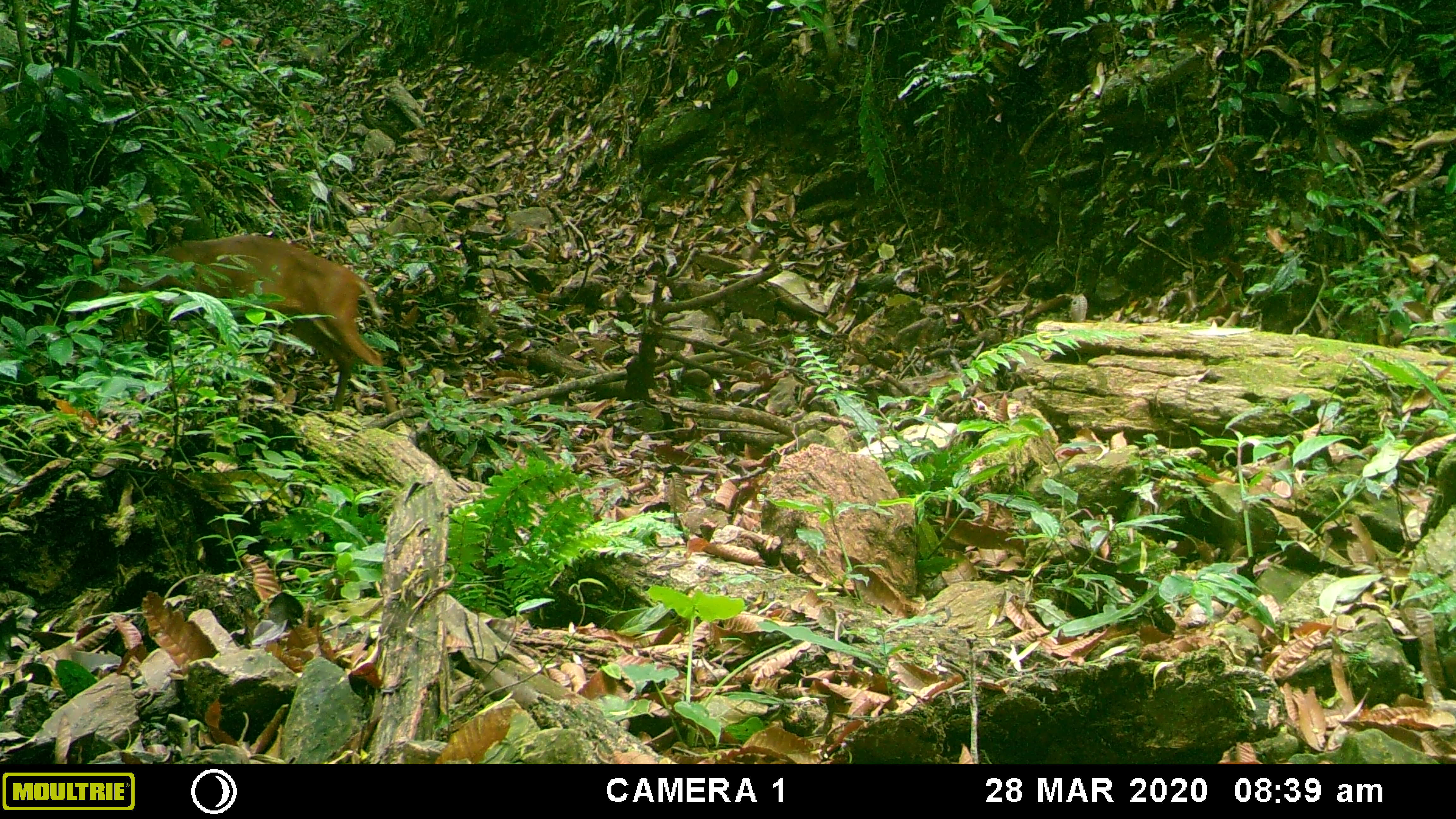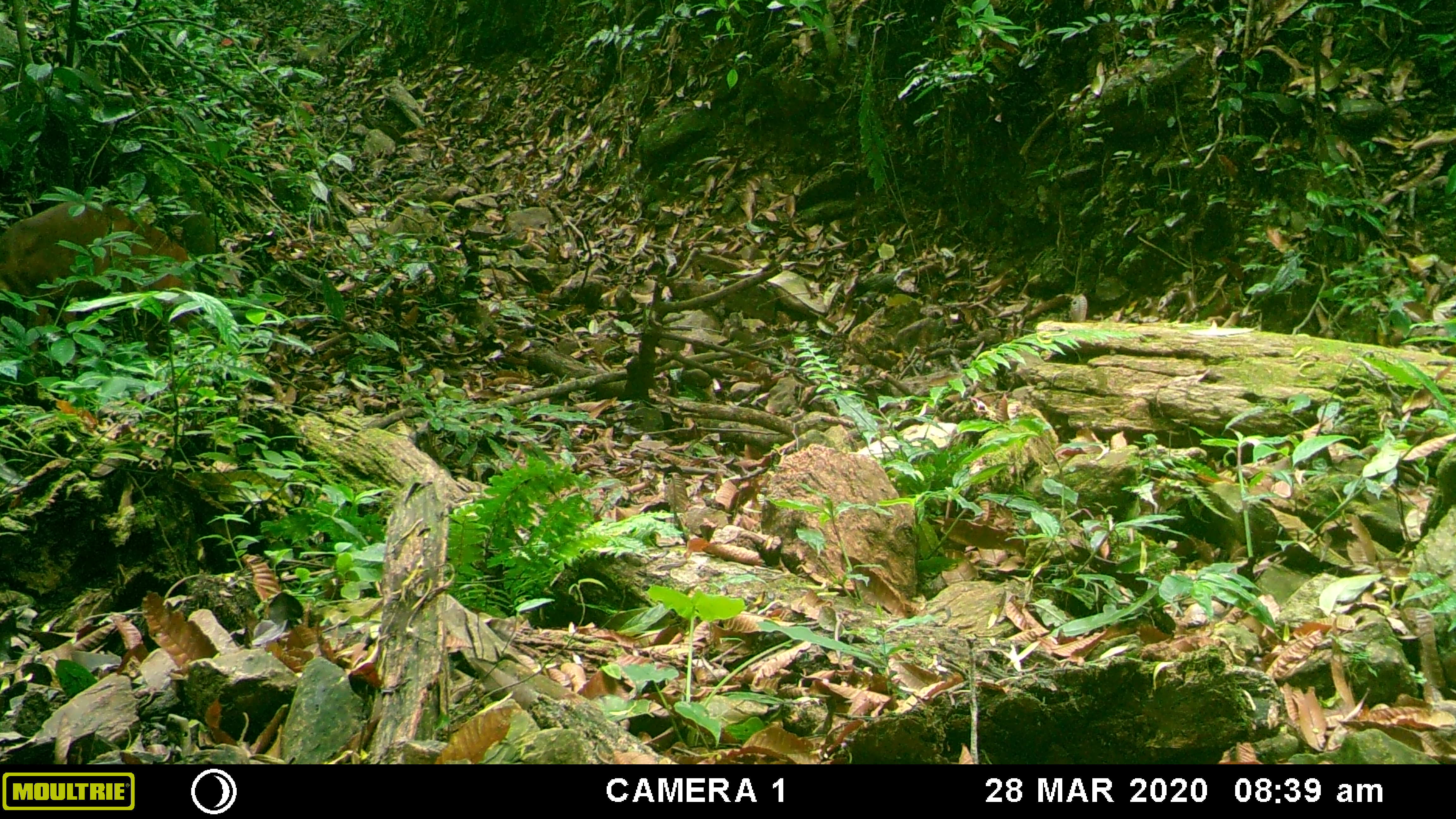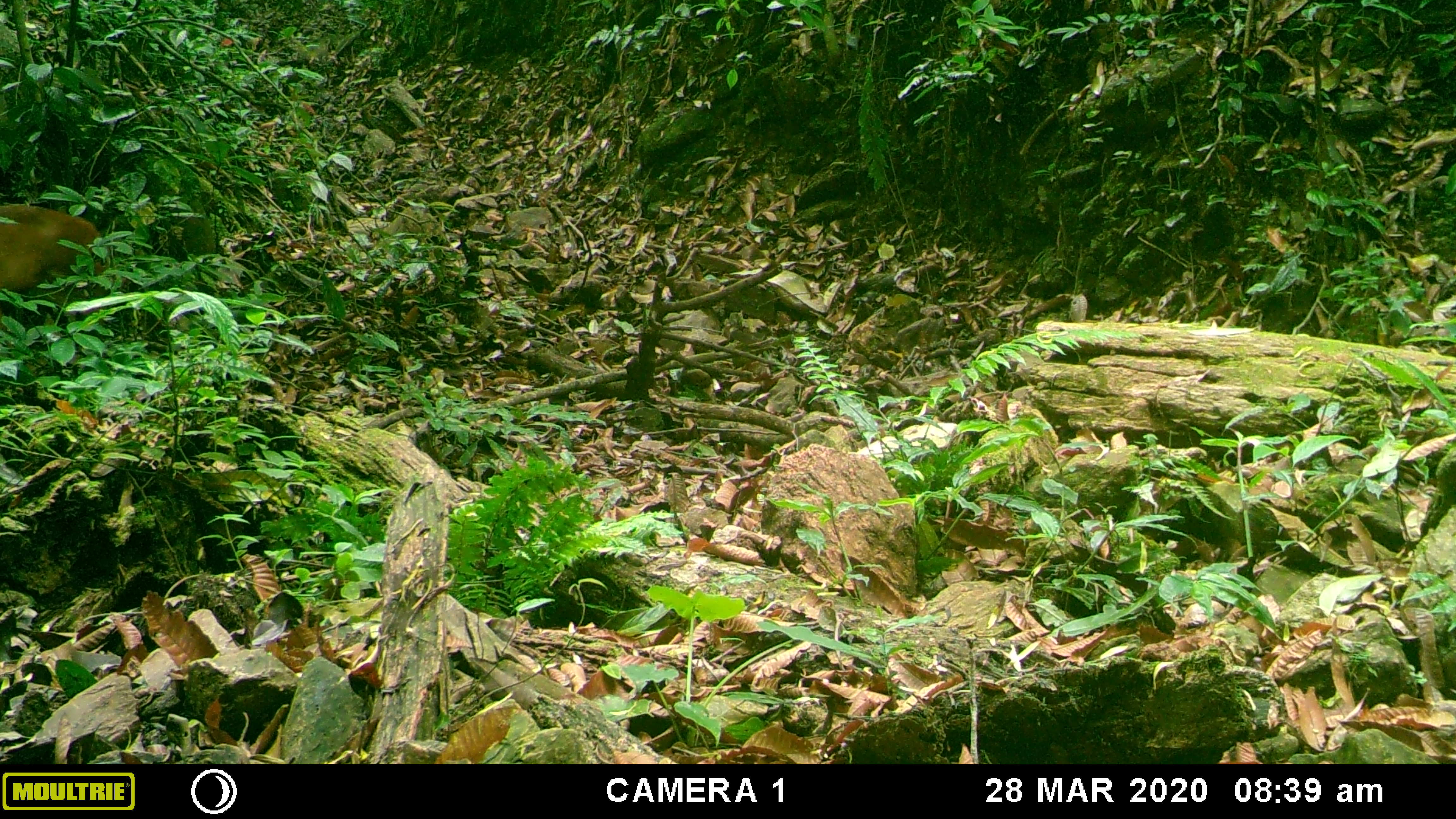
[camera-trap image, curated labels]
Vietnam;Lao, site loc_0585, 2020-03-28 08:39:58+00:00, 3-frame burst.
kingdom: Animalia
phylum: Chordata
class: Mammalia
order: Artiodactyla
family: Cervidae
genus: Muntiacus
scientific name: Muntiacus muntjak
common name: red muntjac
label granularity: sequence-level